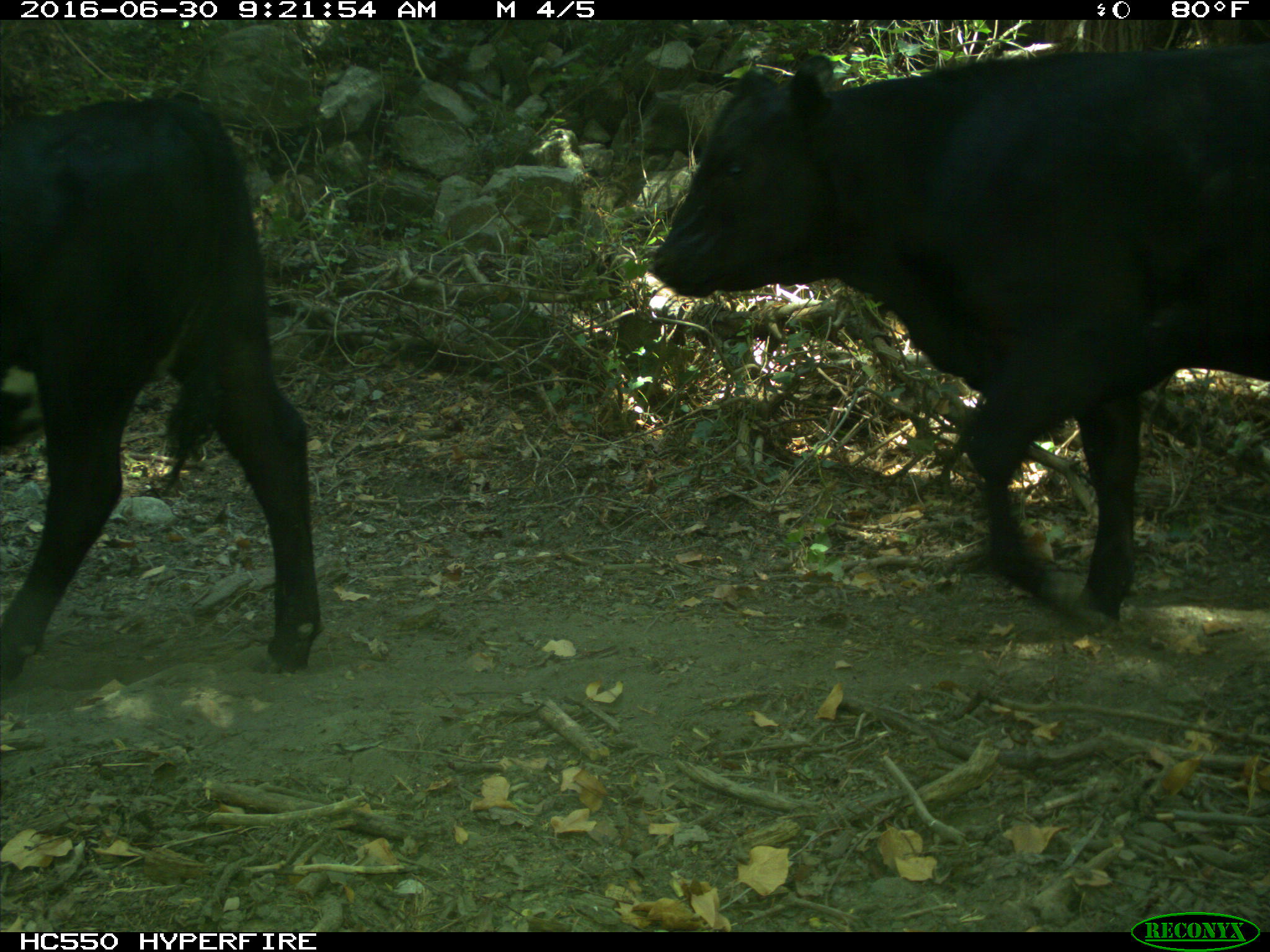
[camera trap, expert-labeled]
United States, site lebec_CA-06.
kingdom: Animalia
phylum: Chordata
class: Mammalia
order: Artiodactyla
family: Bovidae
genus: Bos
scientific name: Bos taurus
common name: domestic cow